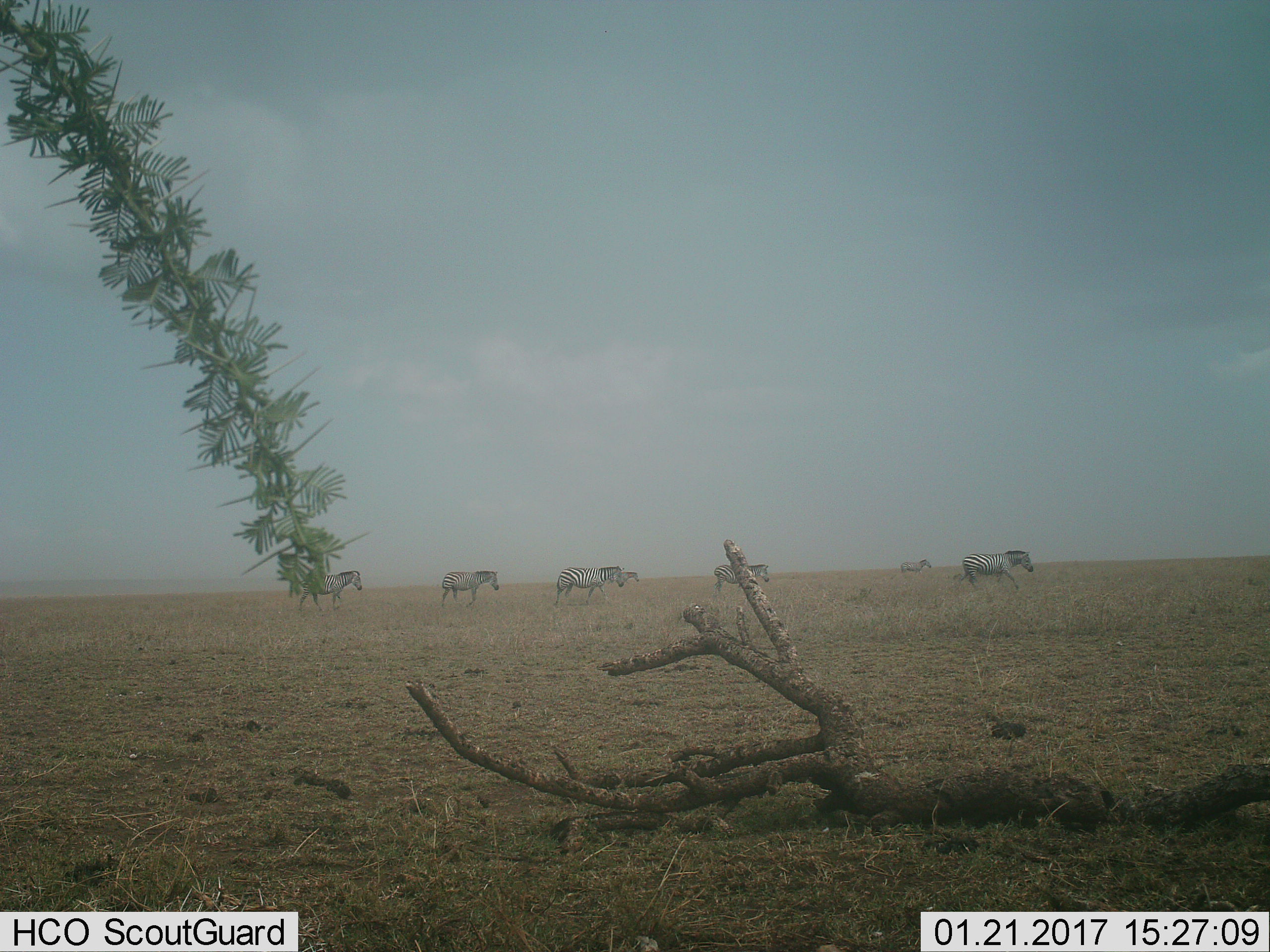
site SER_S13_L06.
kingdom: Animalia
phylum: Chordata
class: Mammalia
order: Perissodactyla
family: Equidae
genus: Equus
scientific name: Equus quagga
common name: plains zebra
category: zebraplains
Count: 7.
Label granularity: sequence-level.